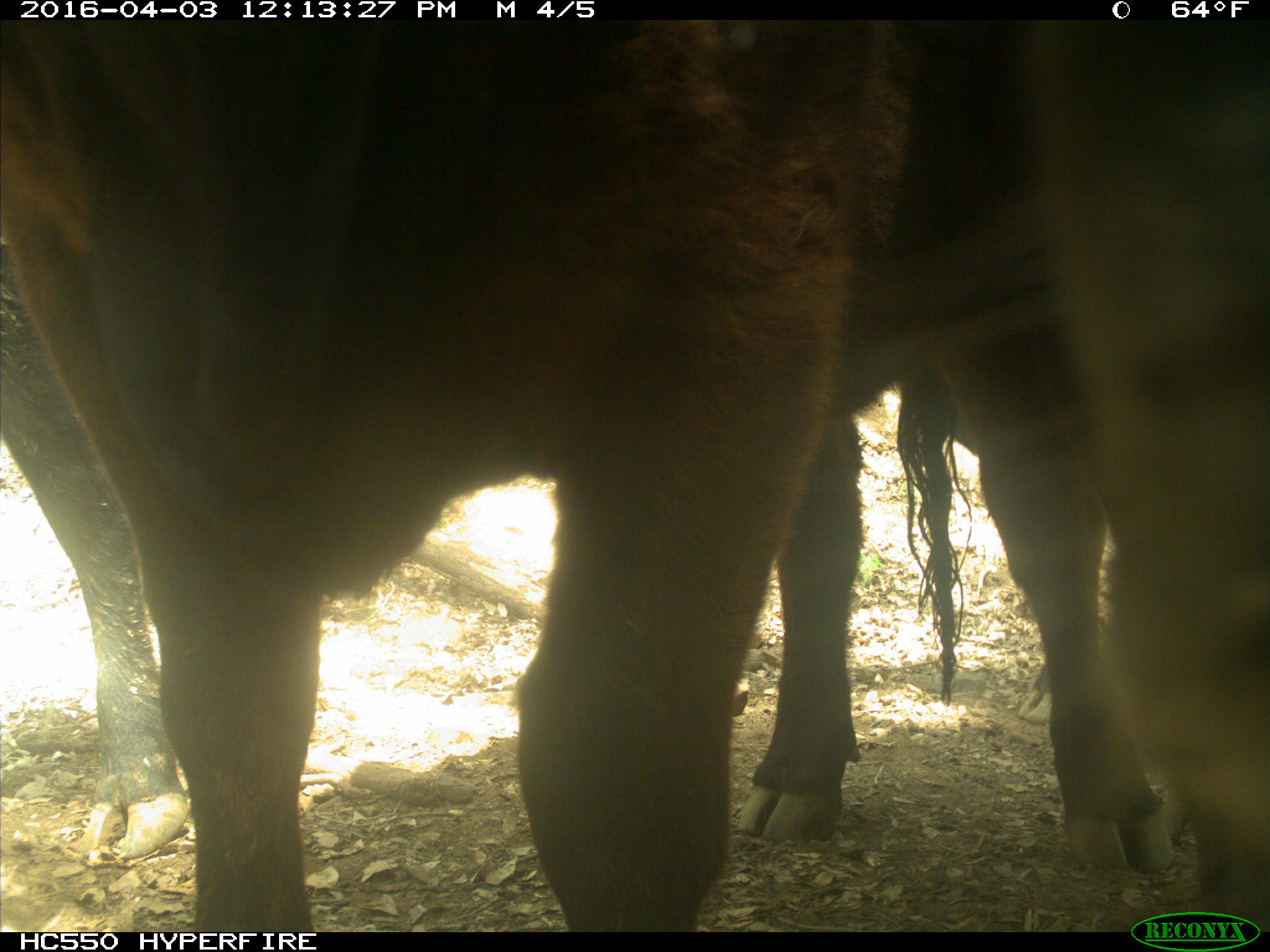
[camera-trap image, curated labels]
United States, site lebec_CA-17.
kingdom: Animalia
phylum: Chordata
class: Mammalia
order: Artiodactyla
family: Bovidae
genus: Bos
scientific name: Bos taurus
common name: domestic cow